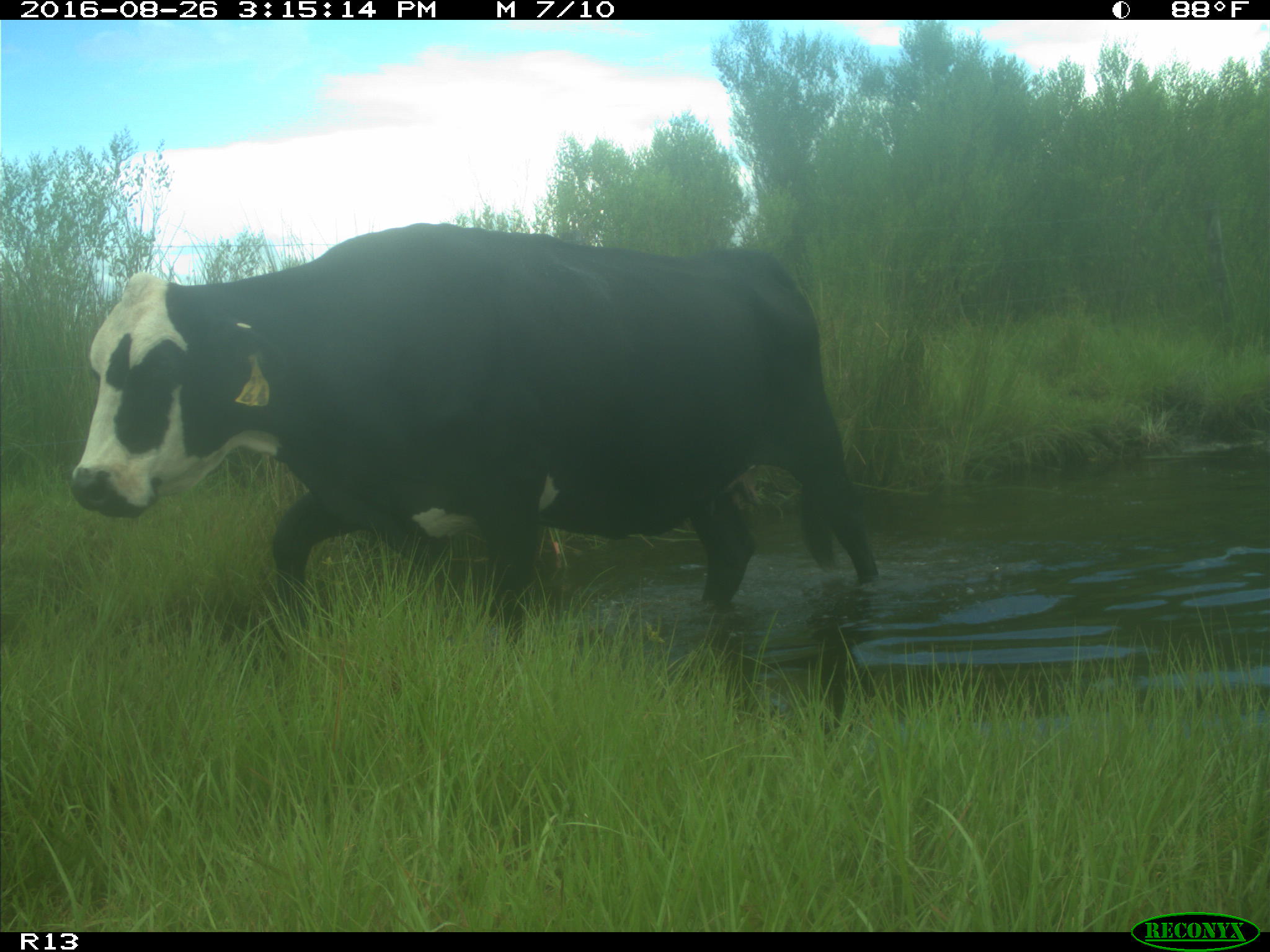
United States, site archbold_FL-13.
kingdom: Animalia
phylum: Chordata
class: Mammalia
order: Artiodactyla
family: Bovidae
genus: Bos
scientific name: Bos taurus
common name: domestic cow